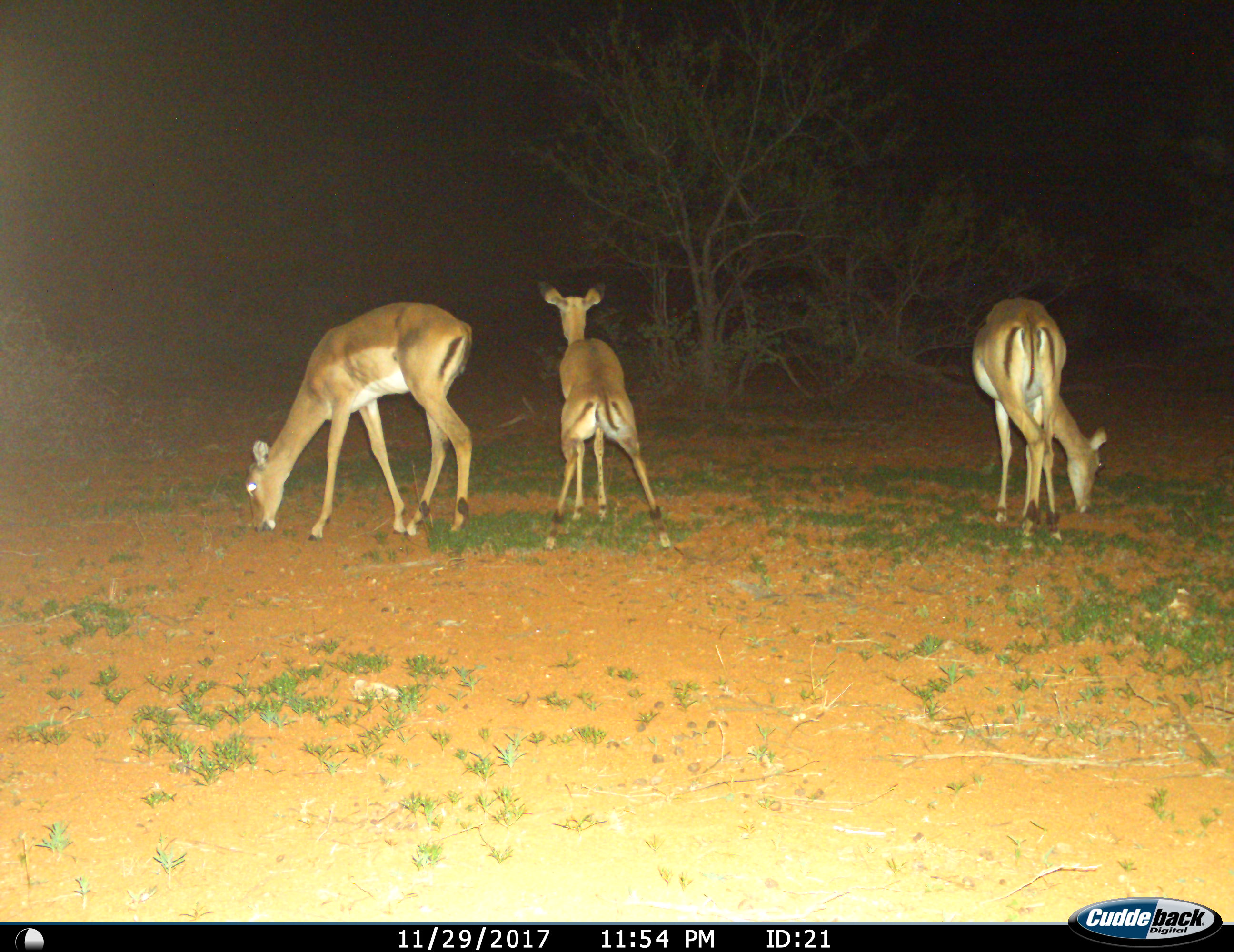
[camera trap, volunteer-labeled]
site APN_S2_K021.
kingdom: Animalia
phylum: Chordata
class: Mammalia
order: Artiodactyla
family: Bovidae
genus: Aepyceros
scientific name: Aepyceros melampus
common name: impala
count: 3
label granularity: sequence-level